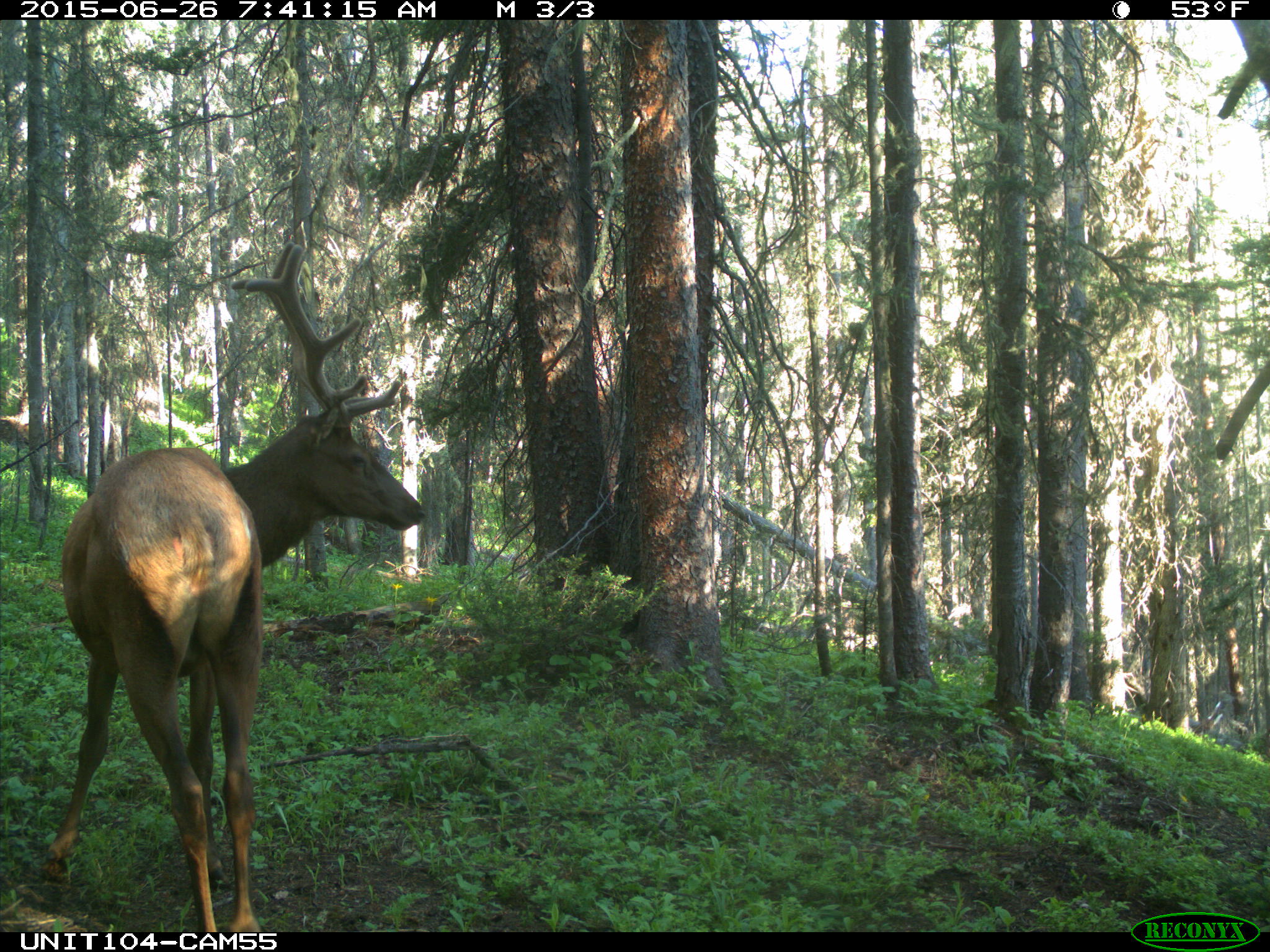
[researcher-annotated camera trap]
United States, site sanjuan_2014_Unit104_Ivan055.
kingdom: Animalia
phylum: Chordata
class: Mammalia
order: Artiodactyla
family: Cervidae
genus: Cervus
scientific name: Cervus elaphus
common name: red deer